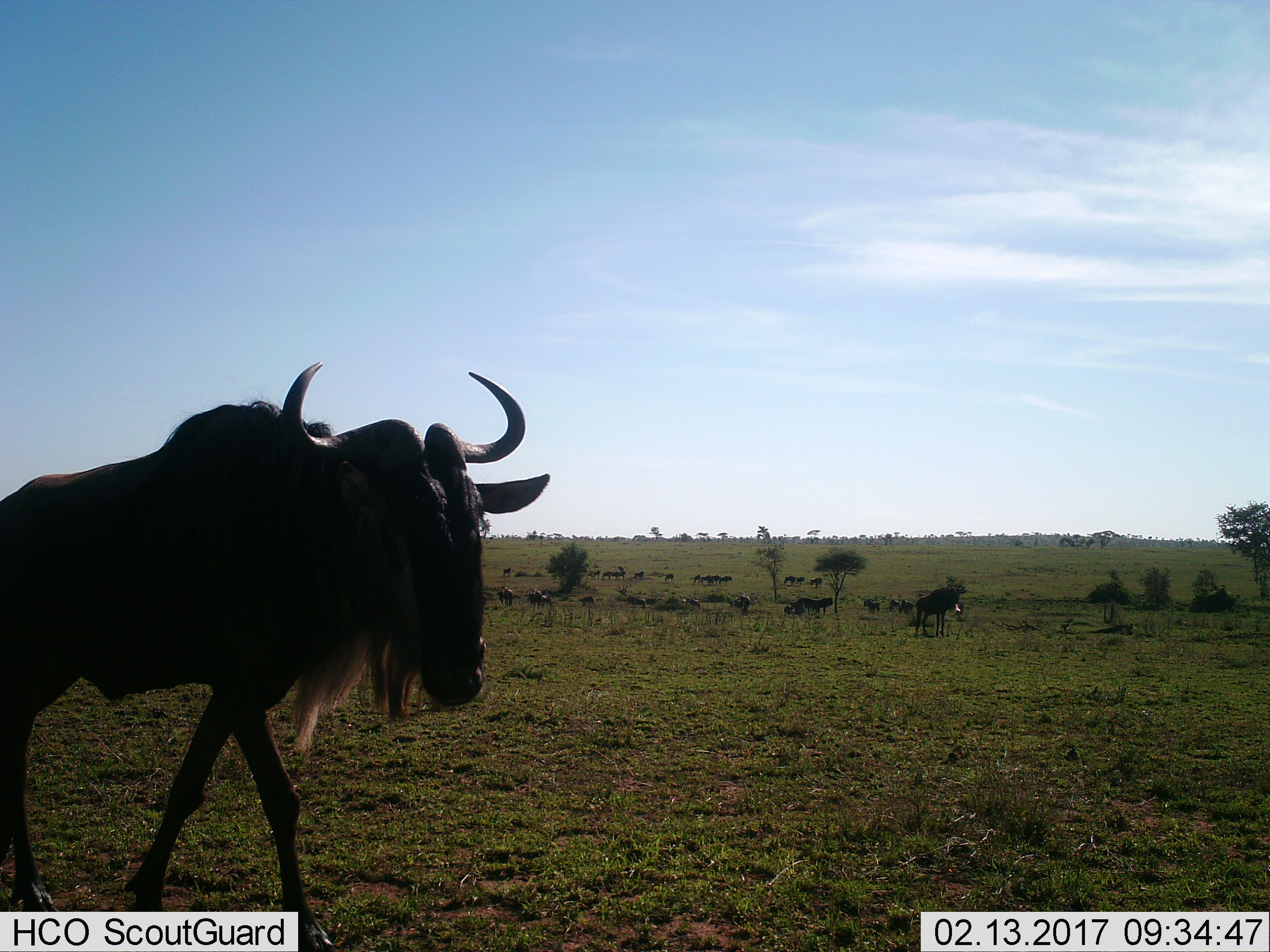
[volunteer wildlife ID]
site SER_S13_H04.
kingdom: Animalia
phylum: Chordata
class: Mammalia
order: Artiodactyla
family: Bovidae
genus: Connochaetes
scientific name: Connochaetes taurinus taurinus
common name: blue wildebeest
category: wildebeestblue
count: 11-50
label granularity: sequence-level